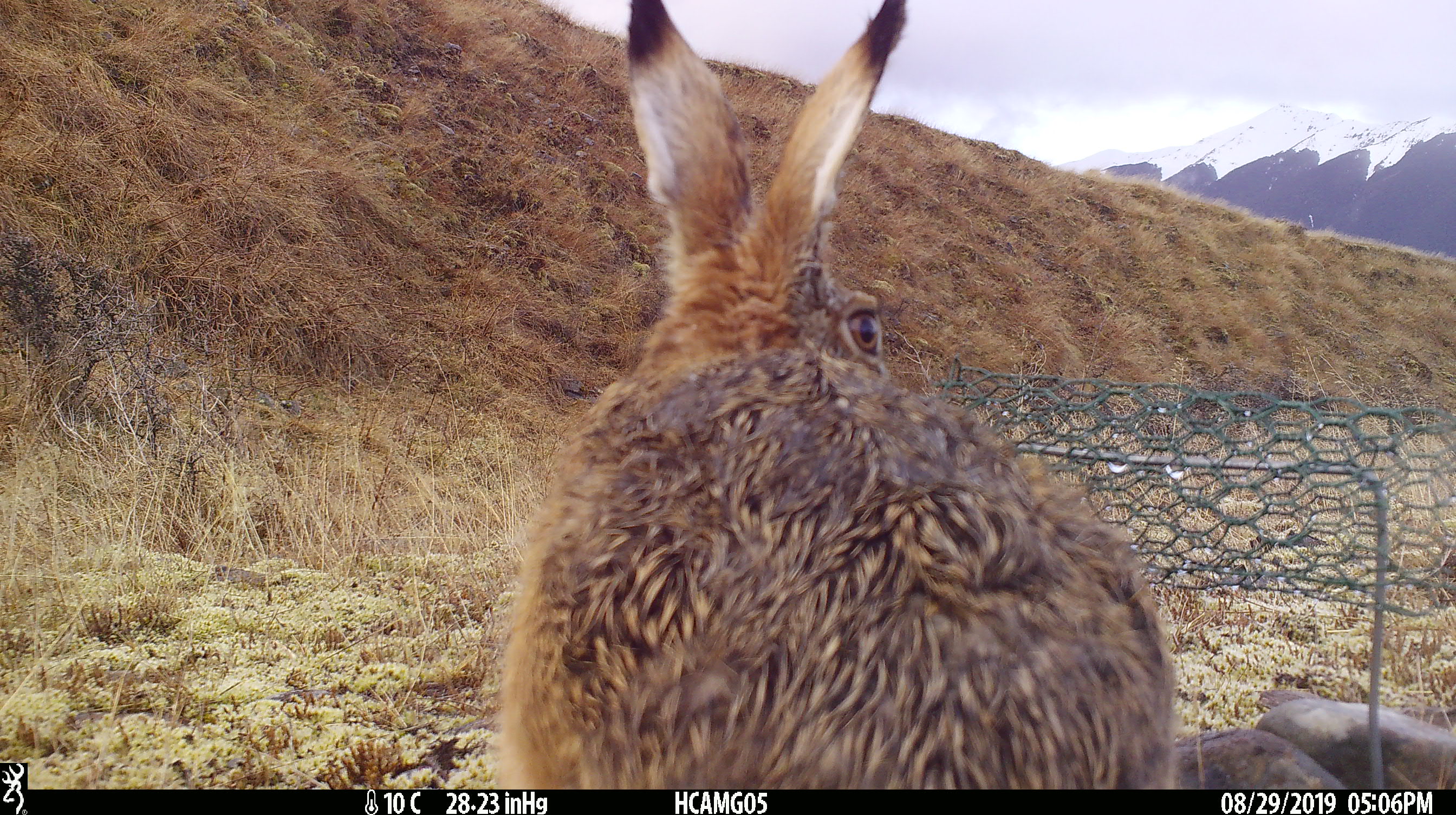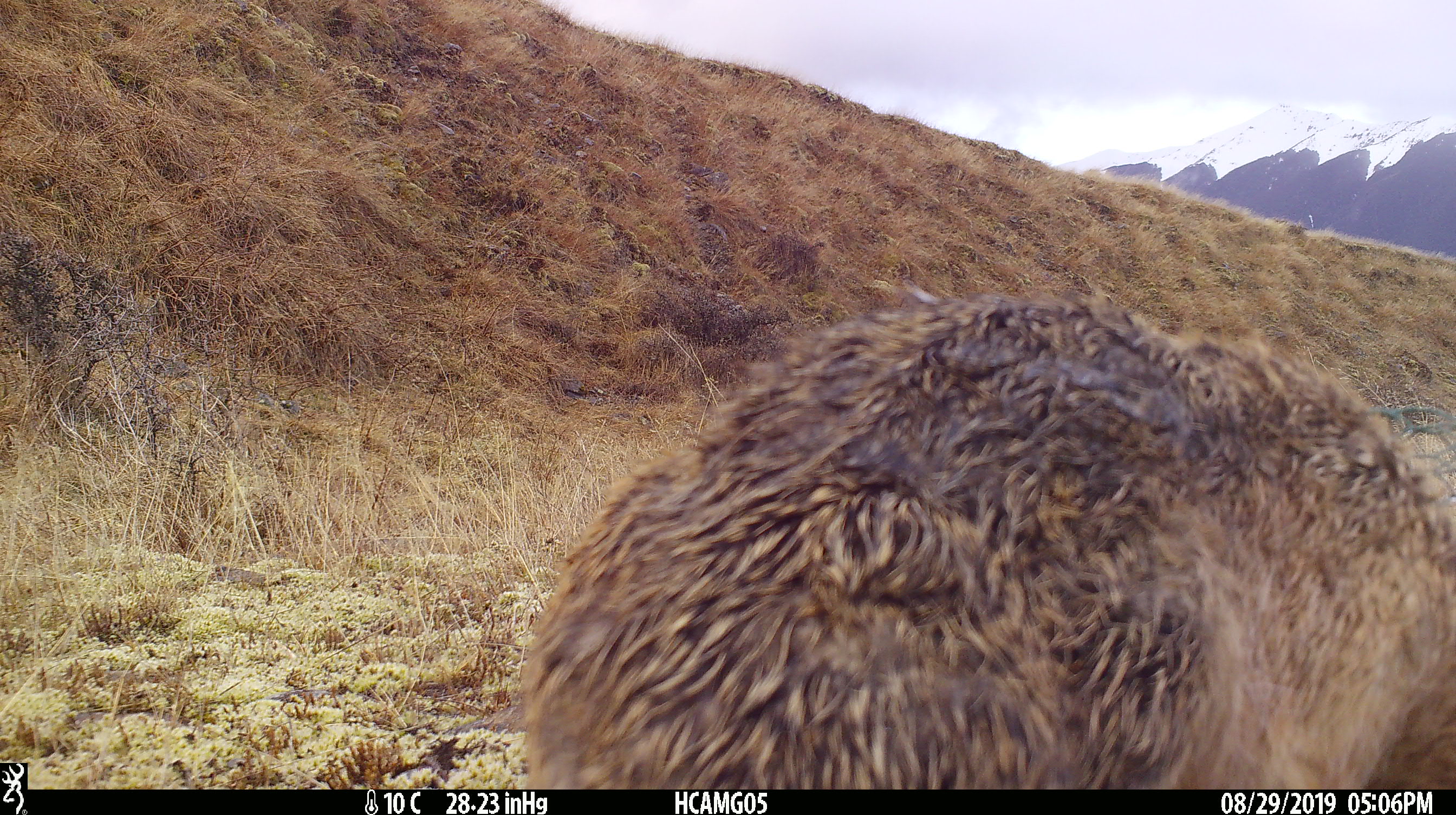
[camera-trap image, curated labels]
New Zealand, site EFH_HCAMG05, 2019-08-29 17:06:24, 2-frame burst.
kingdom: Animalia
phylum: Chordata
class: Mammalia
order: Lagomorpha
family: Leporidae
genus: Lepus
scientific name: Lepus europaeus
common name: brown hare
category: hare